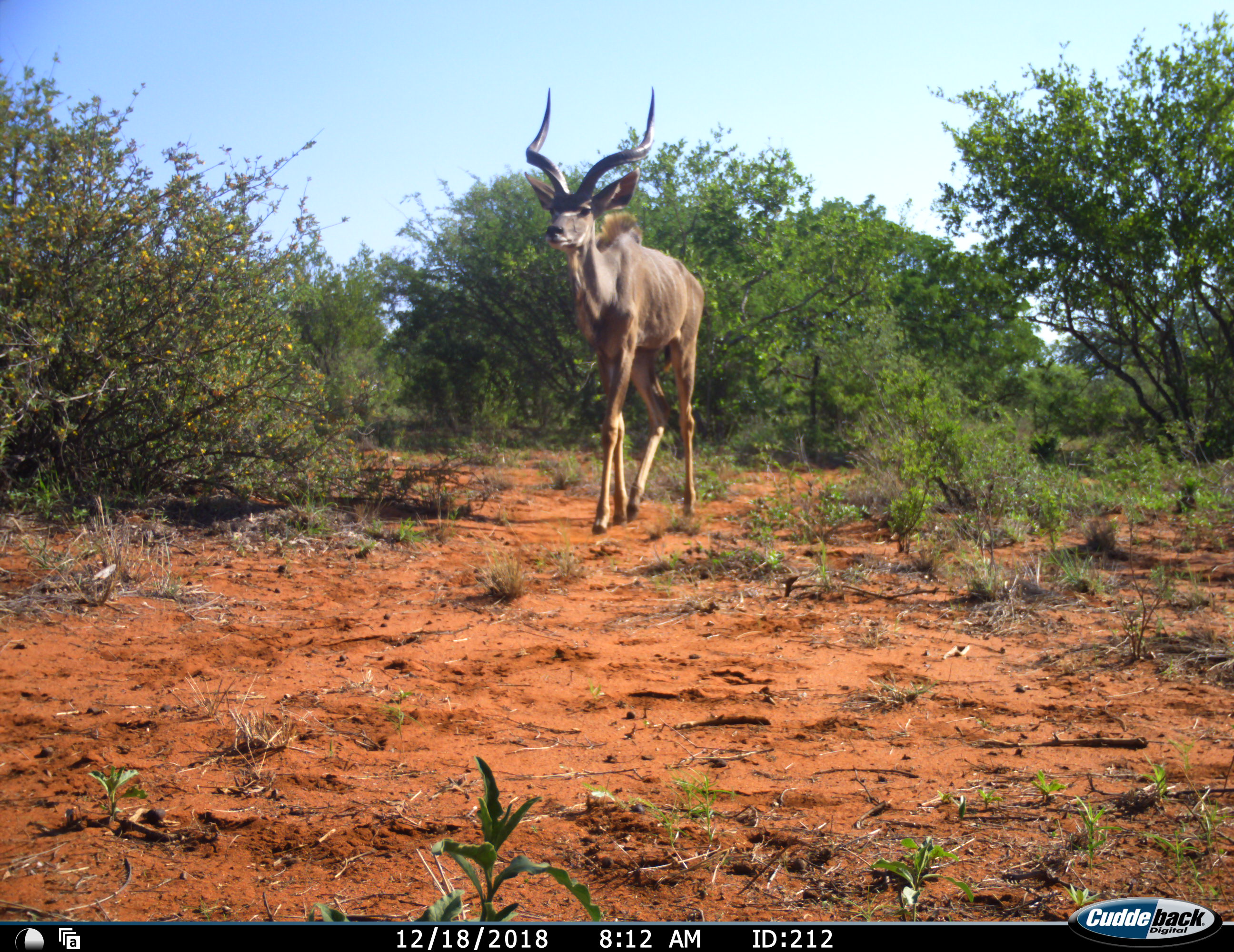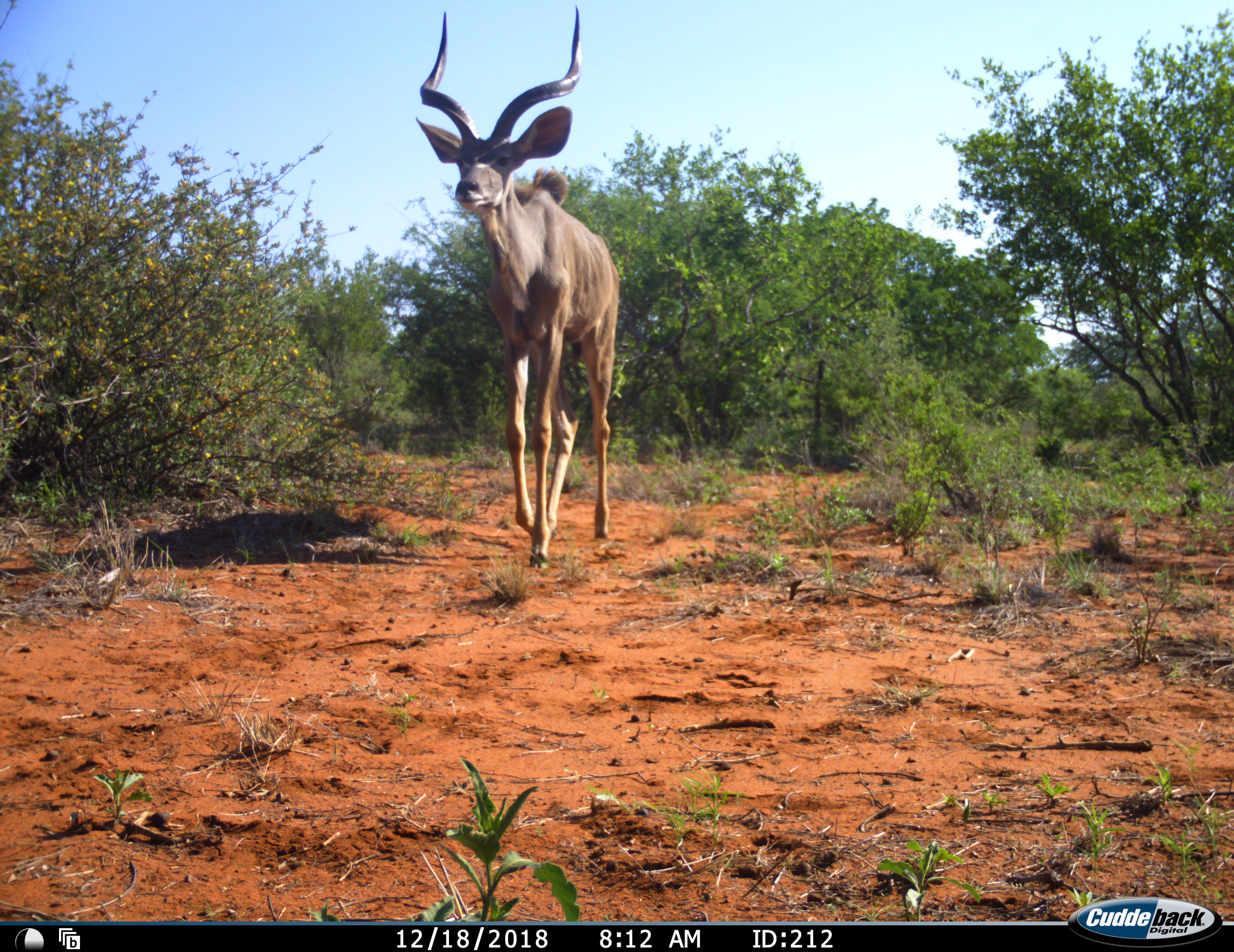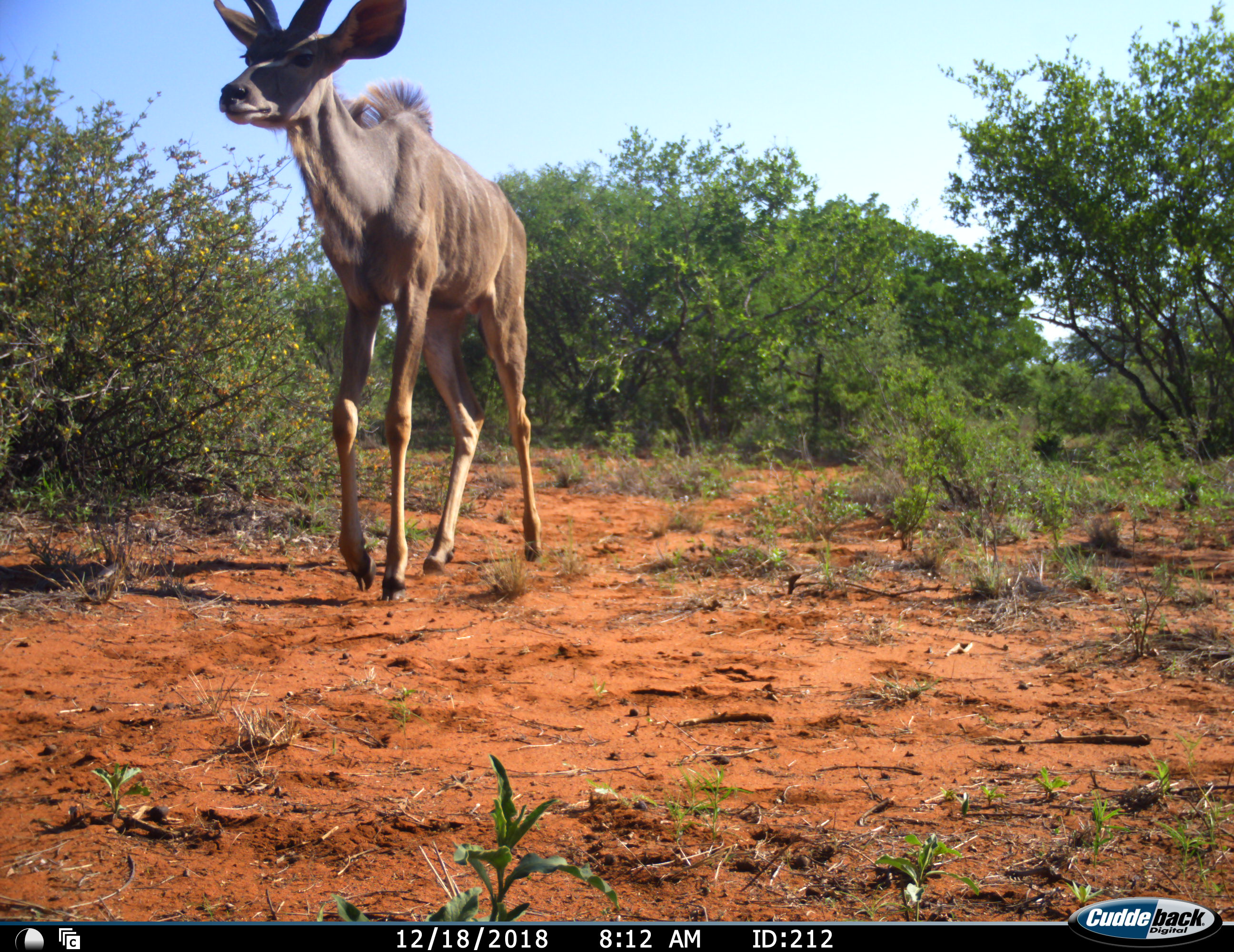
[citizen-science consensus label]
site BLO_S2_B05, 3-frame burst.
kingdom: Animalia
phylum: Chordata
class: Mammalia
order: Artiodactyla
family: Bovidae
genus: Tragelaphus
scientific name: Tragelaphus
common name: kudu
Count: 1.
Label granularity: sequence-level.